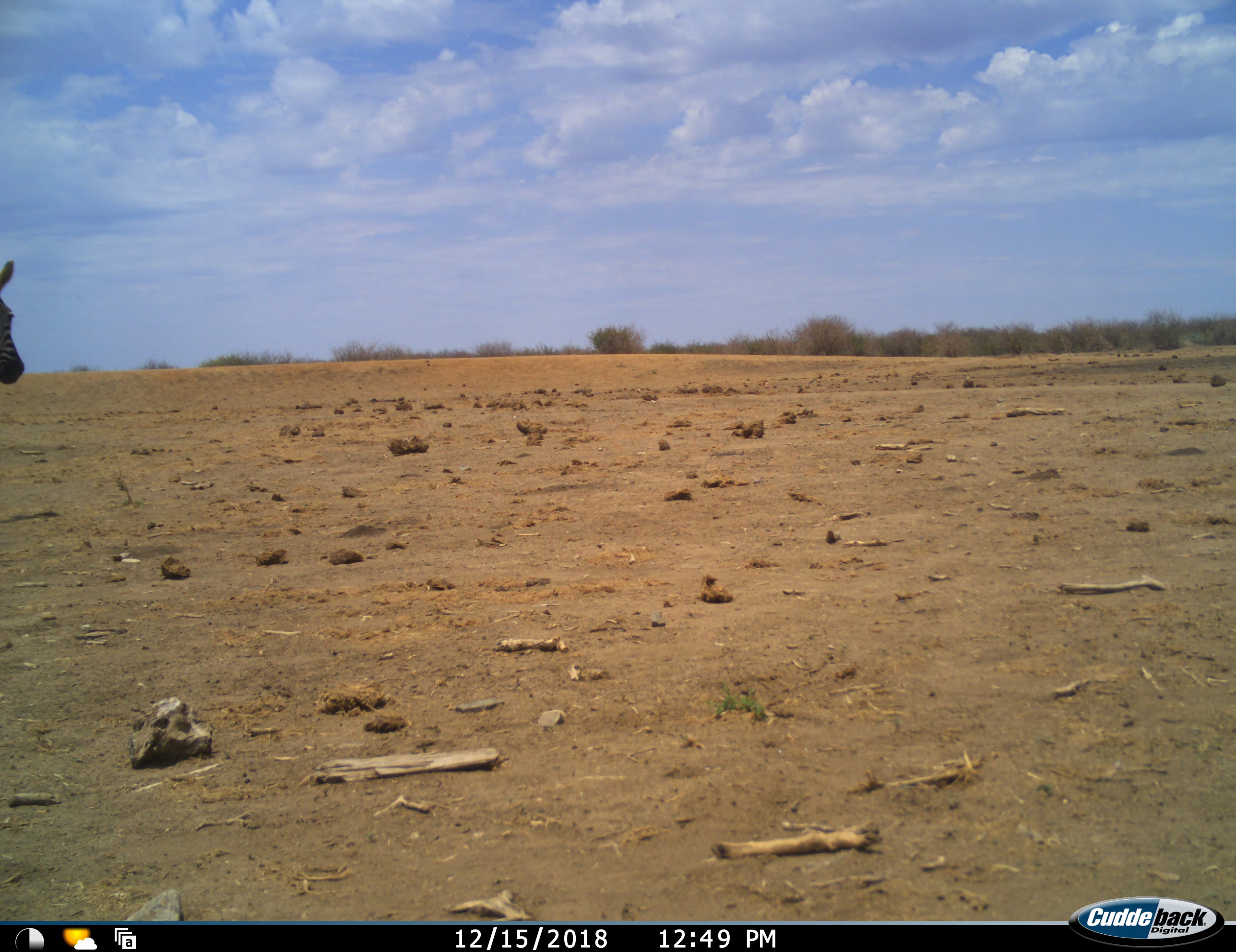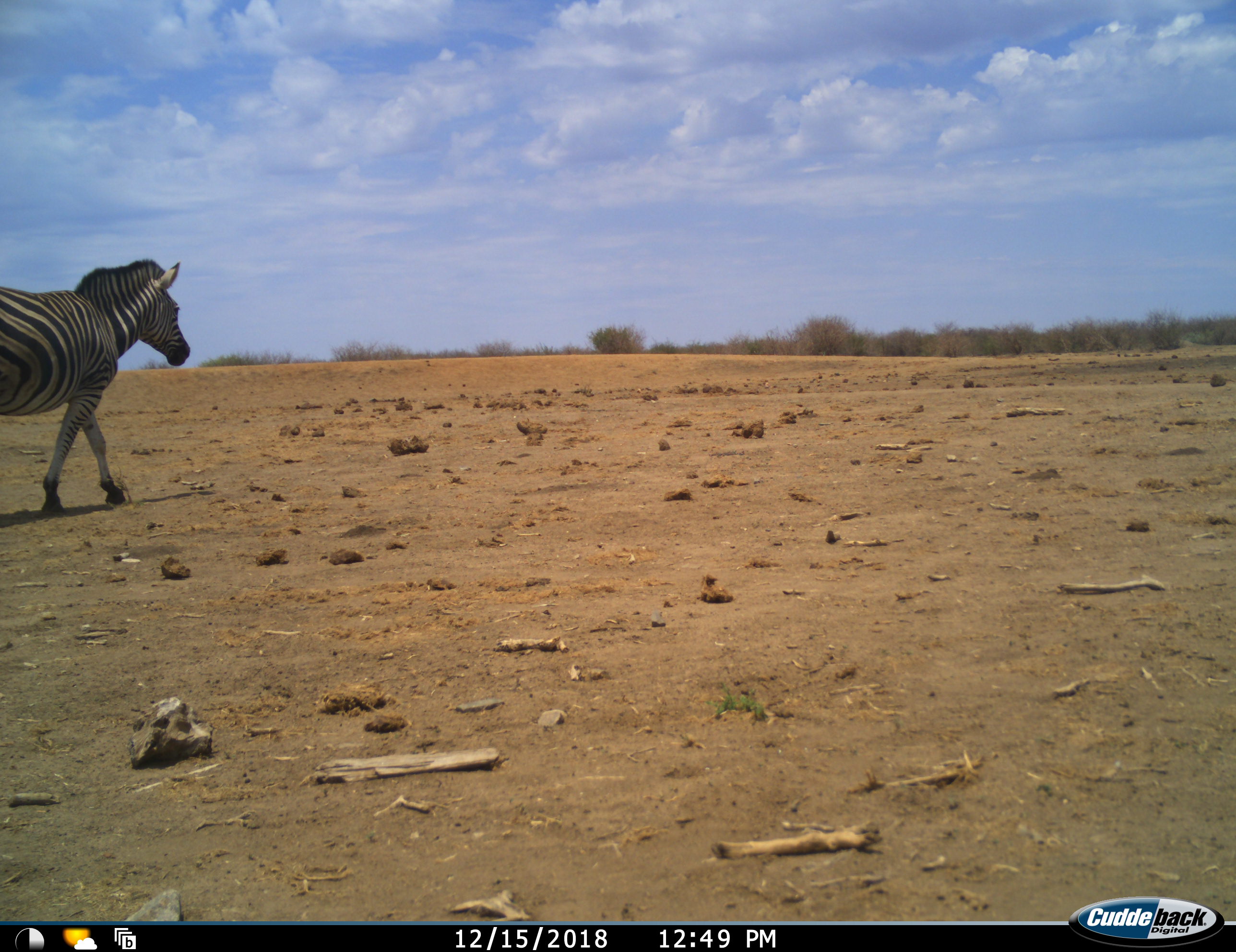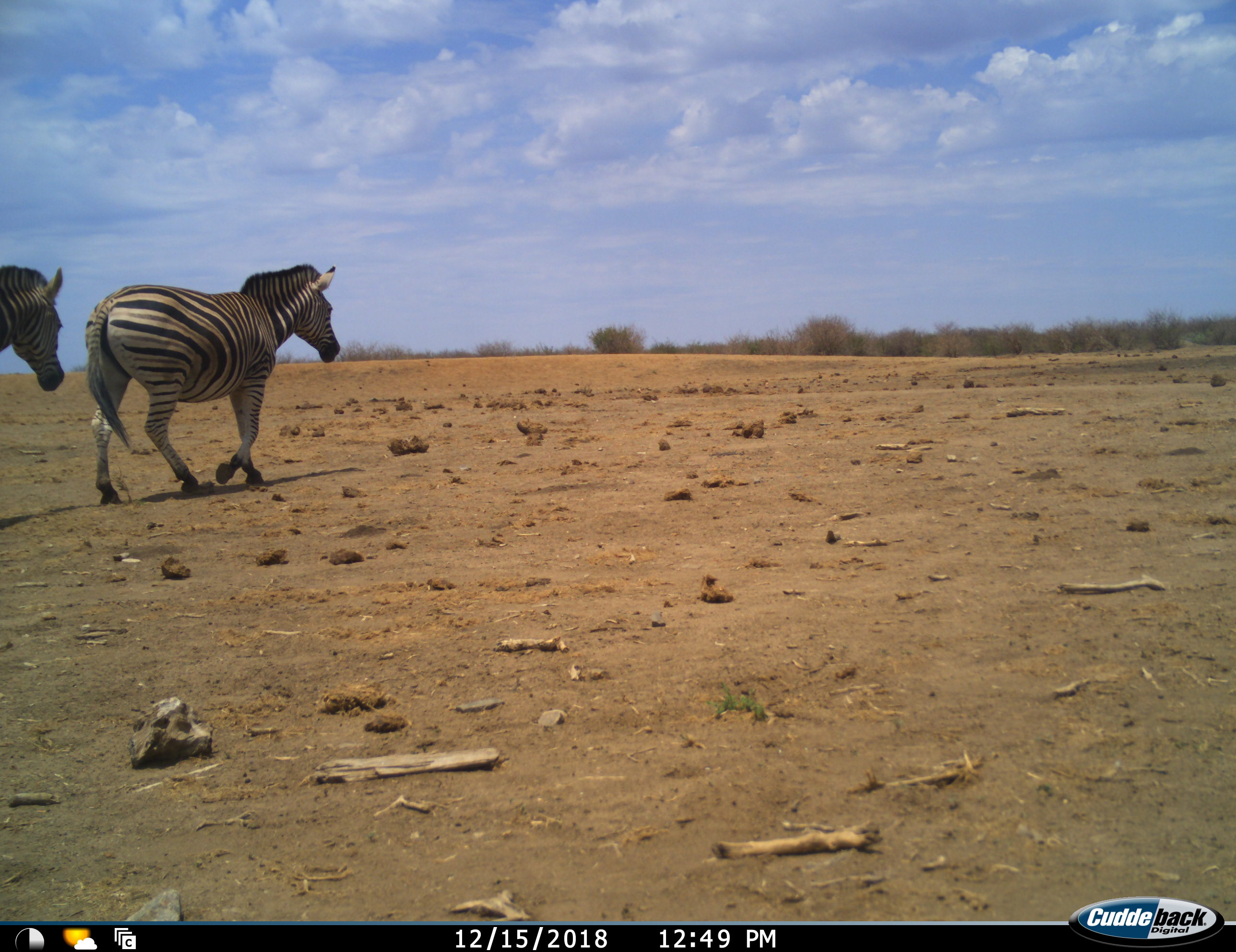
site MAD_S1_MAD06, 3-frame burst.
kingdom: Animalia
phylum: Chordata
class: Mammalia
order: Perissodactyla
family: Equidae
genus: Equus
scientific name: Equus quagga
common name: plains zebra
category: zebraplains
Zebraplains (plains zebra) (Equus quagga), count 2. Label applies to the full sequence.